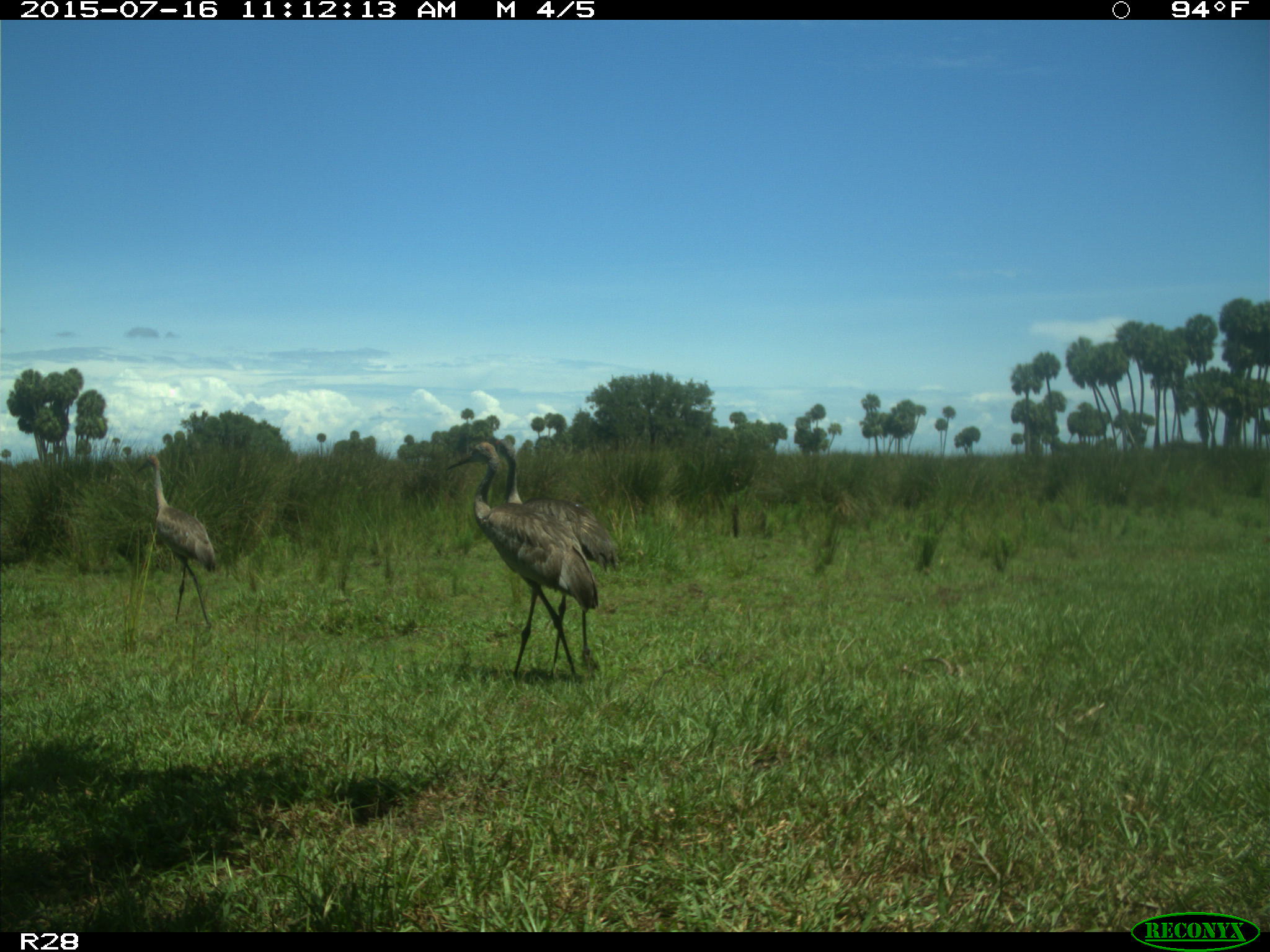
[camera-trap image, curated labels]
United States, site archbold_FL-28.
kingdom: Animalia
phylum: Chordata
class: Aves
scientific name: Aves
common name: birds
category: unidentified bird